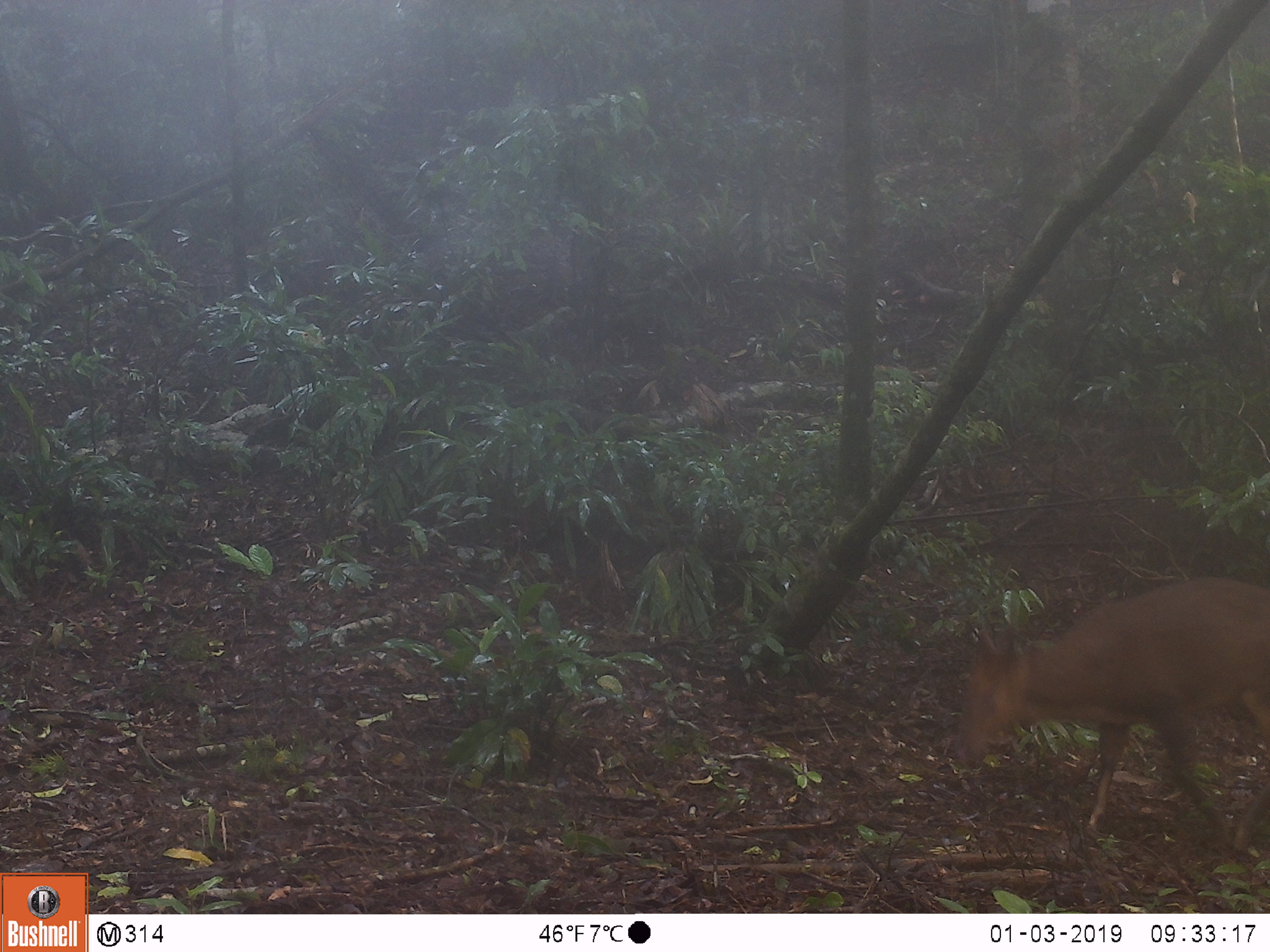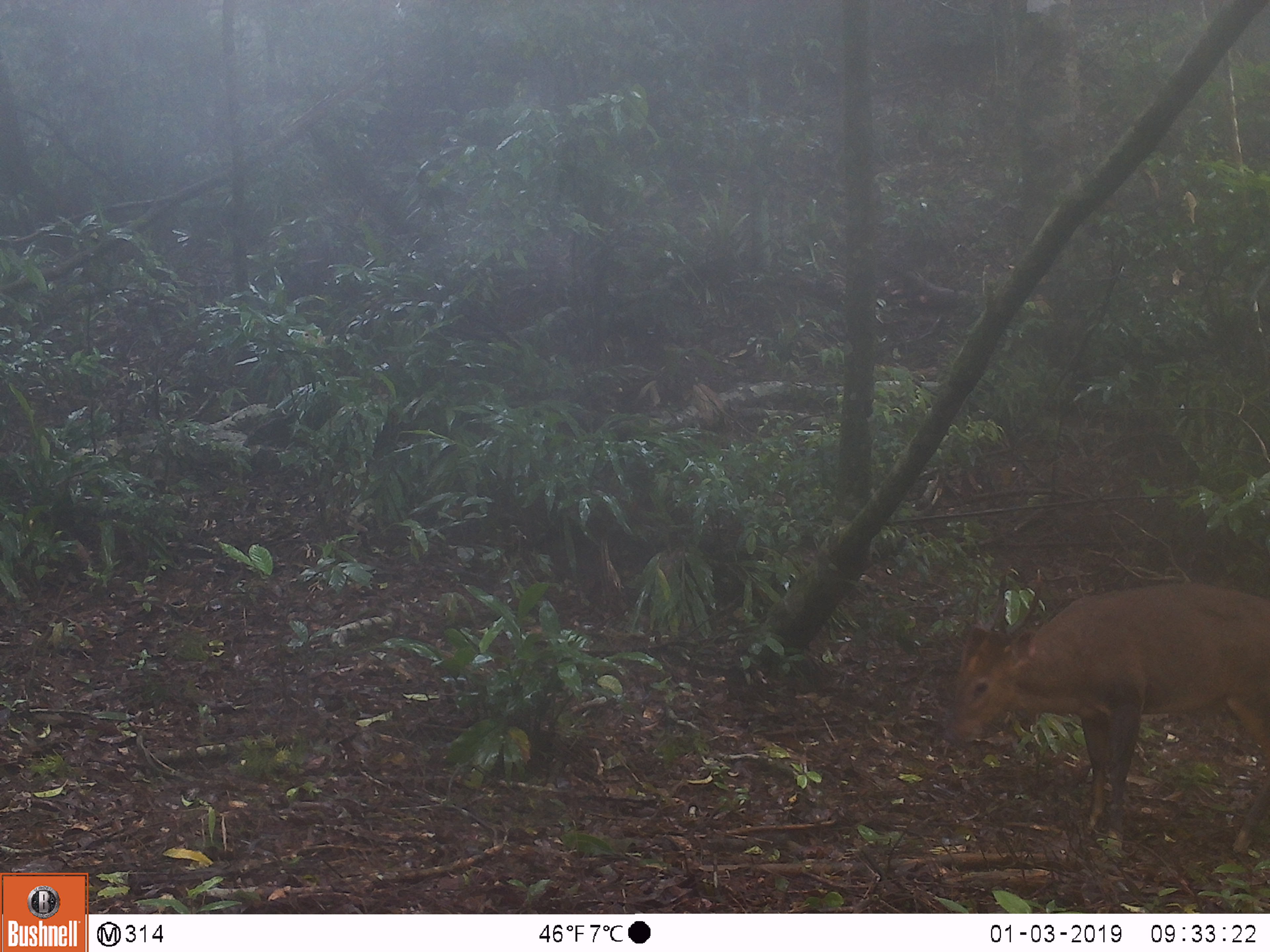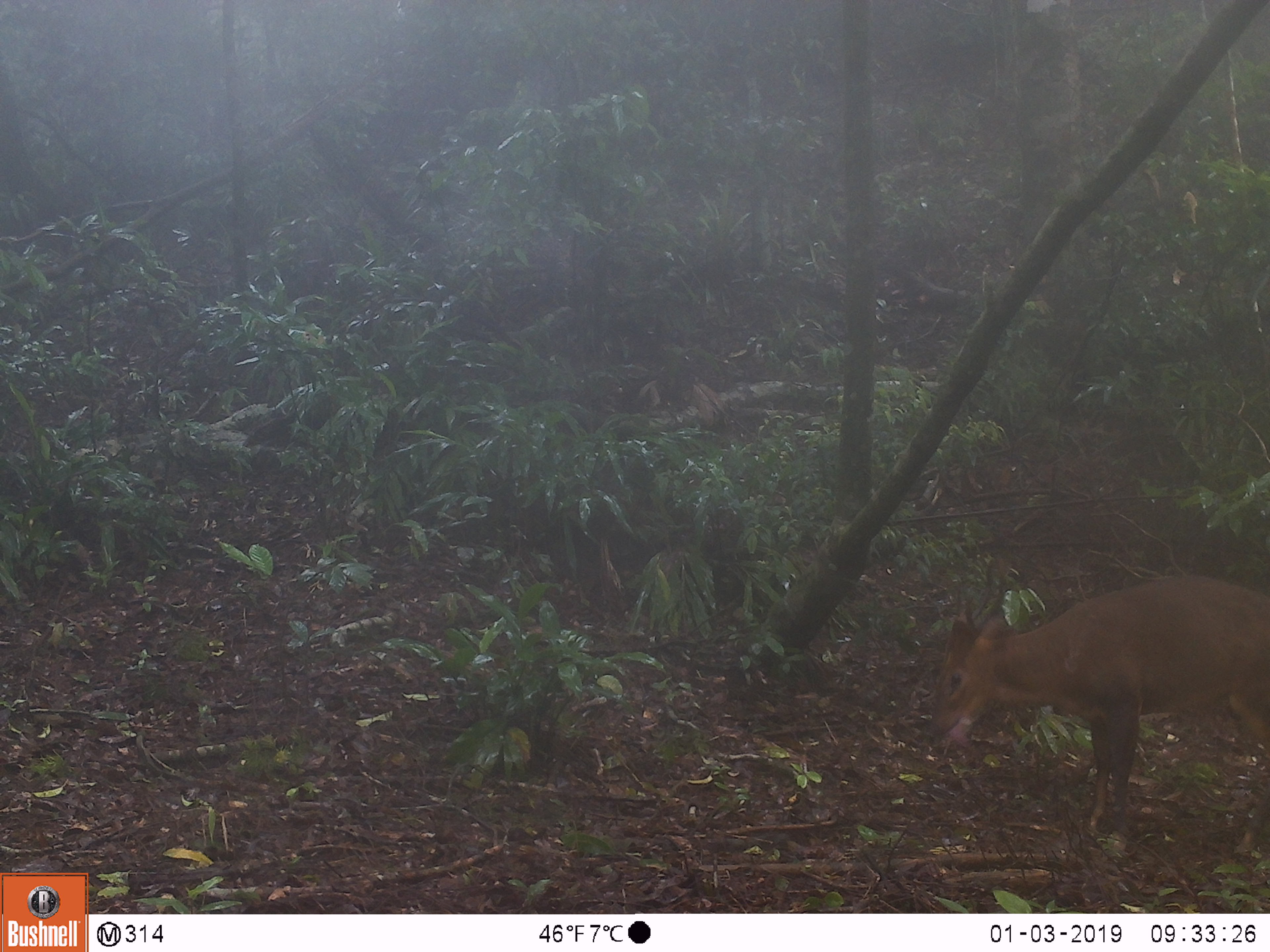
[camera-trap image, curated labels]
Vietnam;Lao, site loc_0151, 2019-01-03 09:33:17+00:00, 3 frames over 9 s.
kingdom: Animalia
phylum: Chordata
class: Mammalia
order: Artiodactyla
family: Cervidae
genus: Muntiacus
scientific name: Muntiacus vuquangensis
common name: large-antlered muntjac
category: large antlered muntjac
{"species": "large antlered muntjac (large-antlered muntjac) (Muntiacus vuquangensis)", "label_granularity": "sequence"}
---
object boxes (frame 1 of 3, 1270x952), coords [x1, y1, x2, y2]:
large antlered muntjac: [953, 571, 1270, 849]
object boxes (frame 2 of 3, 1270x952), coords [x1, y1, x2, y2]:
large antlered muntjac: [941, 567, 1270, 853]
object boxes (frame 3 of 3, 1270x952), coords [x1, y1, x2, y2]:
large antlered muntjac: [927, 555, 1270, 853]